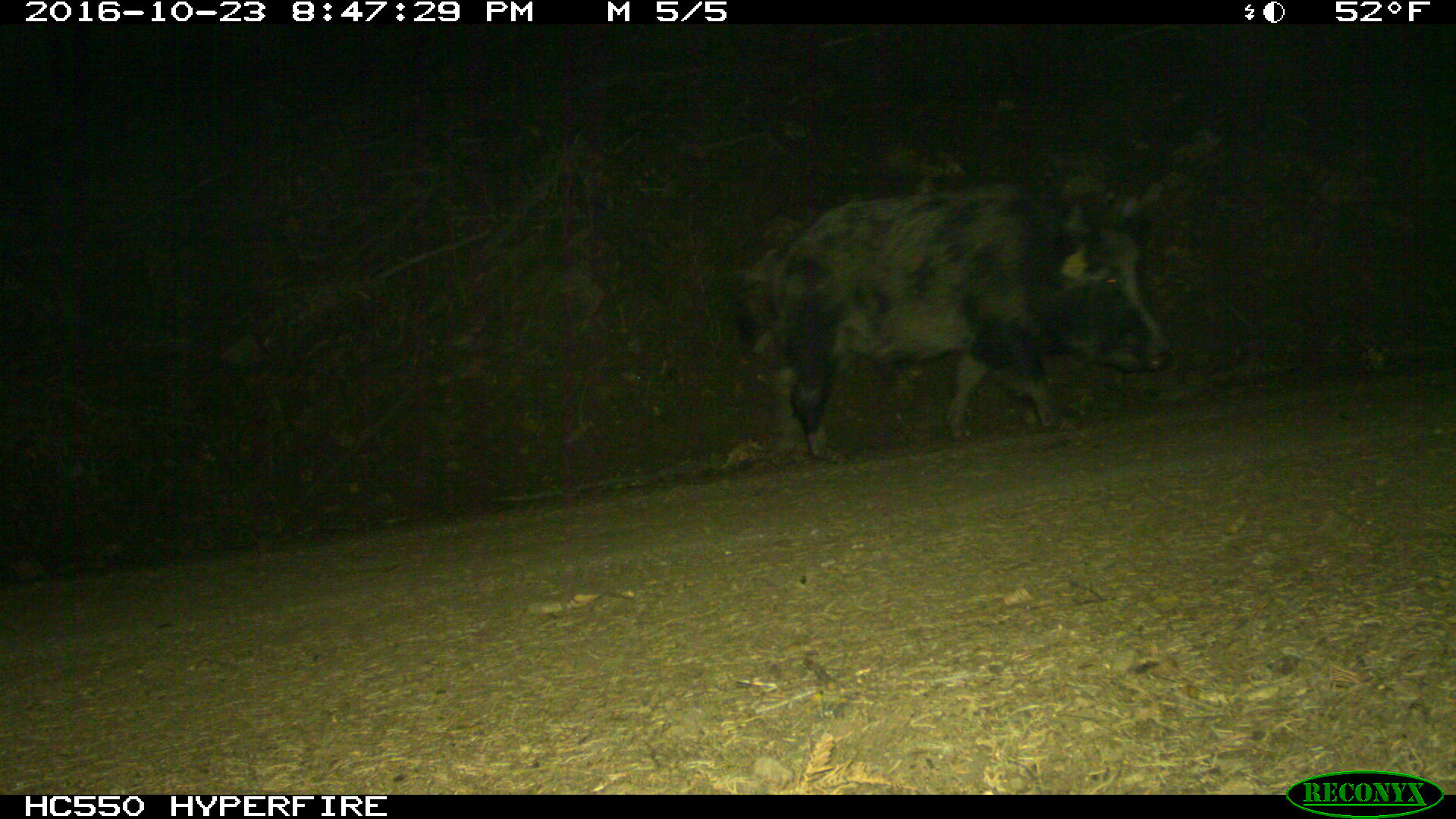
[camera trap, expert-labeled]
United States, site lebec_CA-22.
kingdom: Animalia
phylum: Chordata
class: Mammalia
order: Artiodactyla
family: Suidae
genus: Sus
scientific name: Sus scrofa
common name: wild boar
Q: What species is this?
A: Sus scrofa (wild boar).